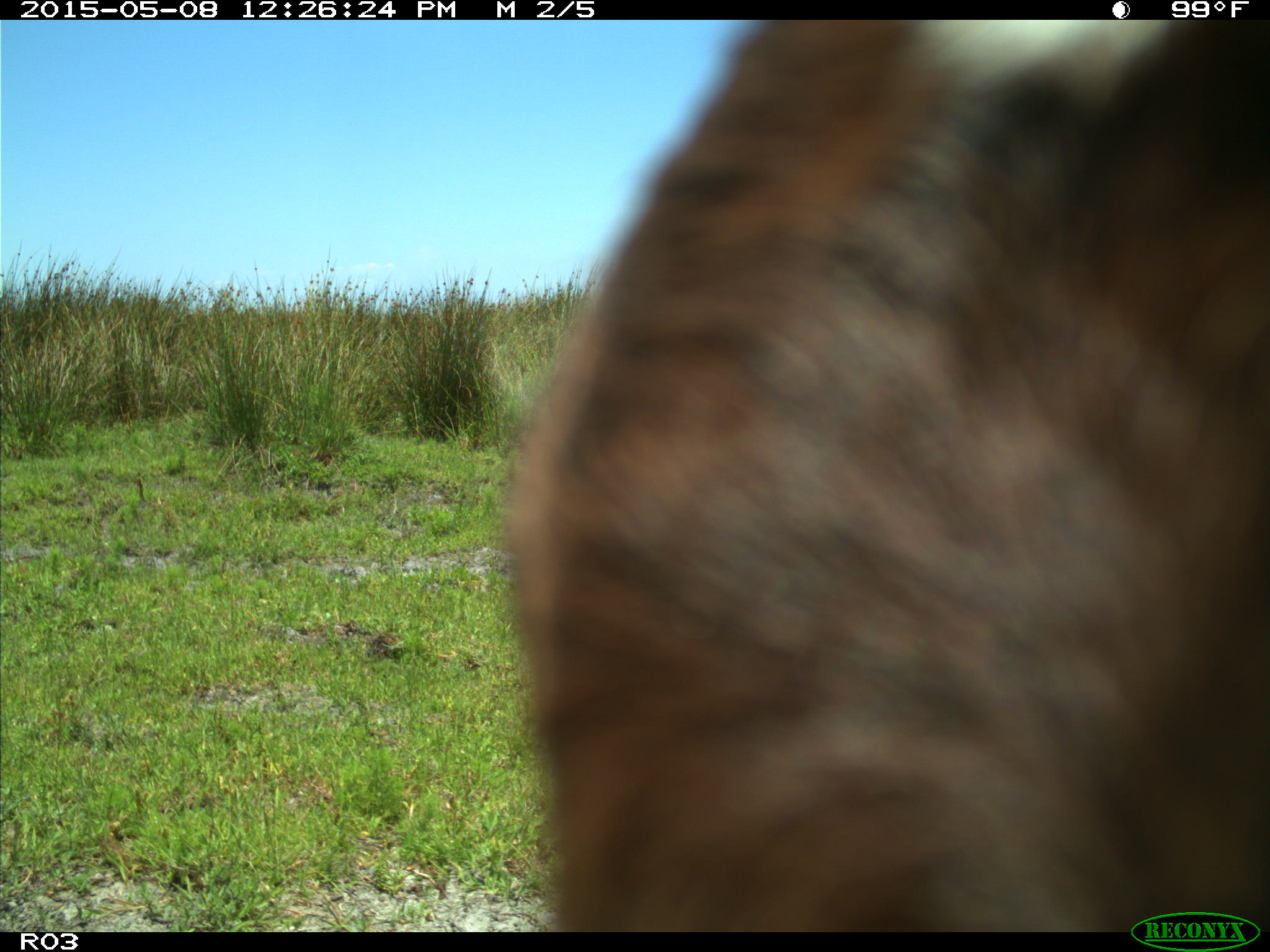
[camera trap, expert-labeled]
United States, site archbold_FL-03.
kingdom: Animalia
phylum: Chordata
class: Mammalia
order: Artiodactyla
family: Bovidae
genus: Bos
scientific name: Bos taurus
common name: domestic cow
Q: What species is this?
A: Bos taurus (domestic cow).